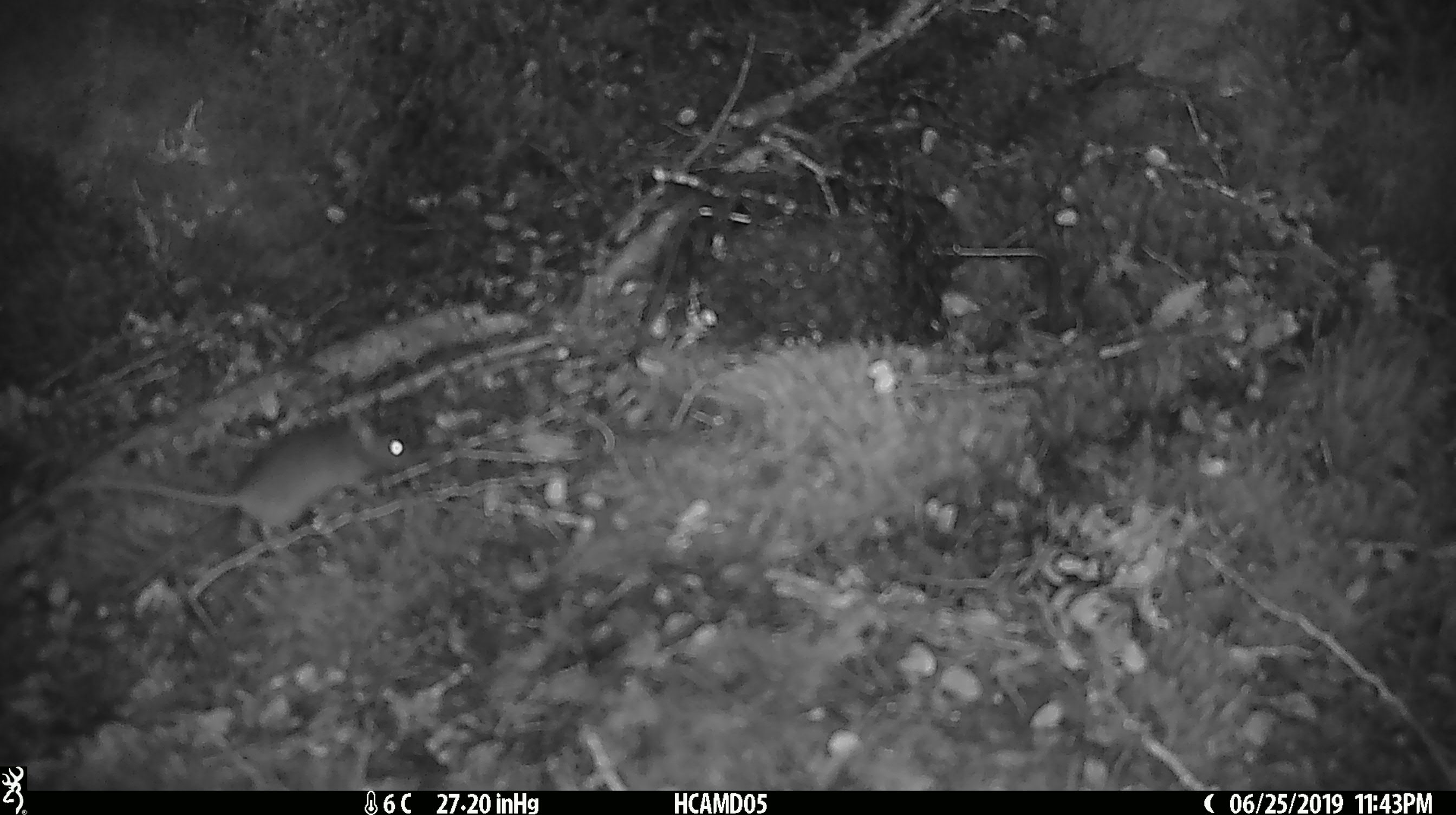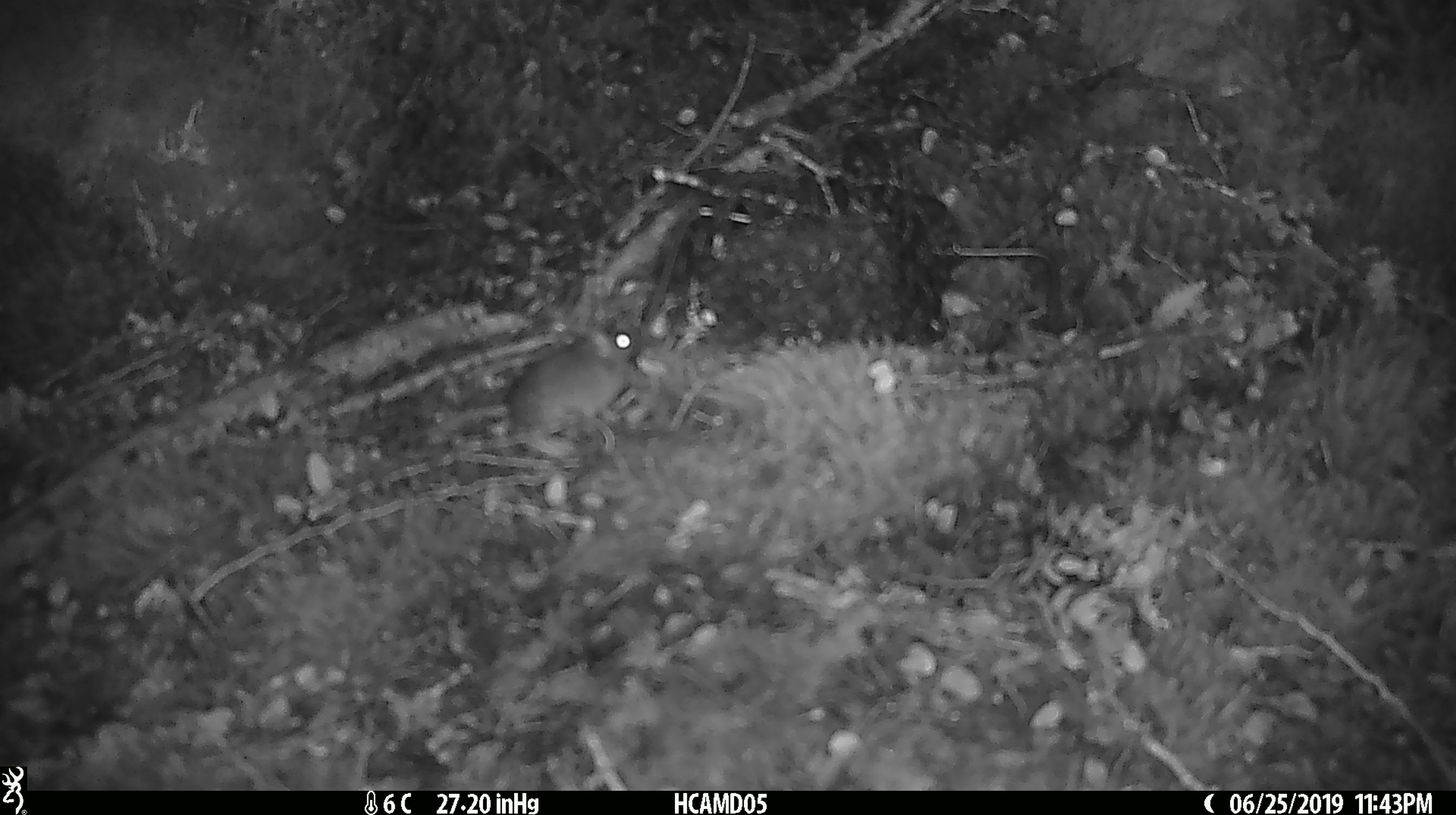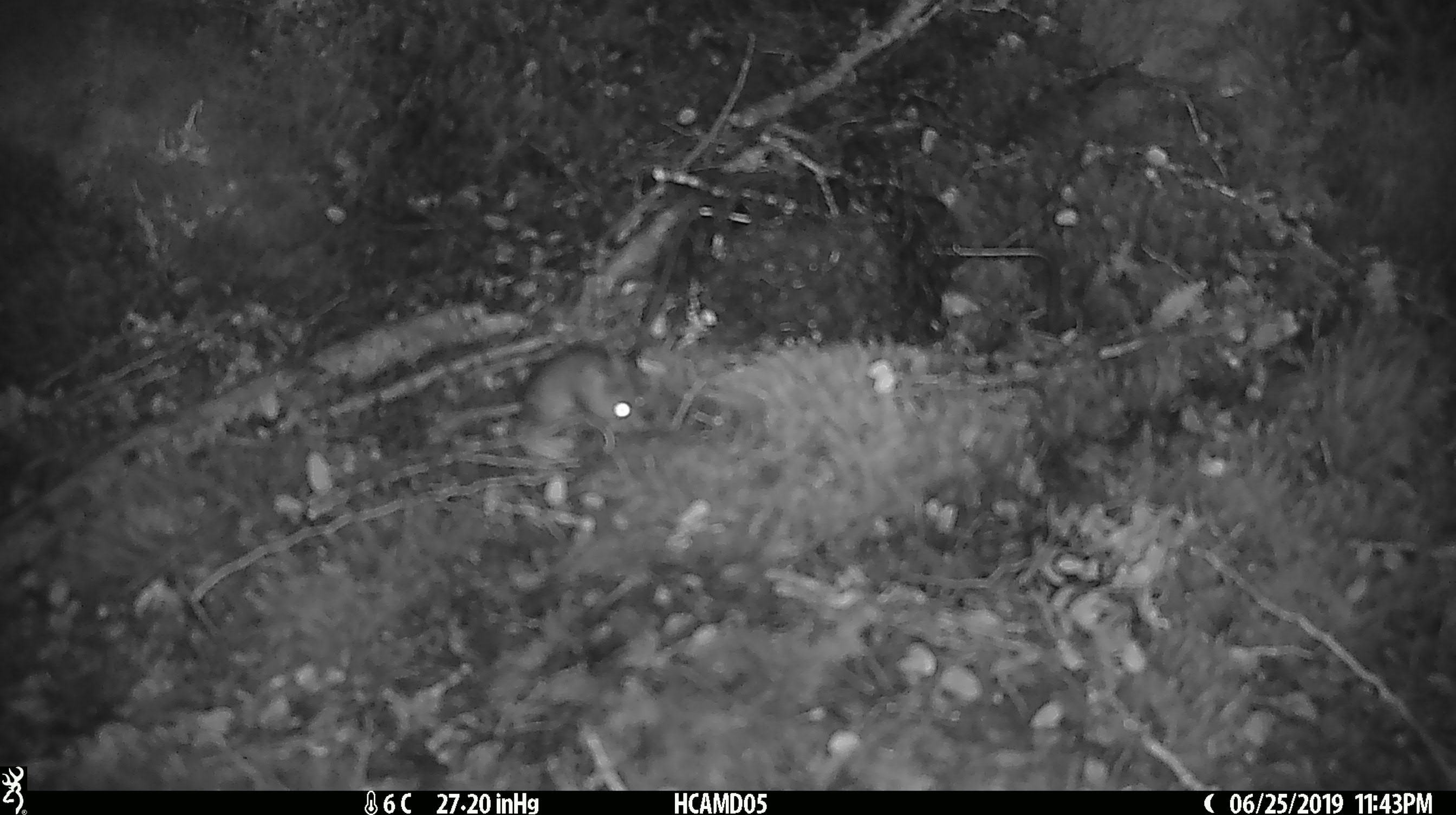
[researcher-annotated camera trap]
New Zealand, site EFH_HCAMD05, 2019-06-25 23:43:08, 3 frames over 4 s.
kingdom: Animalia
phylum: Chordata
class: Mammalia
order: Rodentia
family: Muridae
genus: Mus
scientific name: Mus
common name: mouse